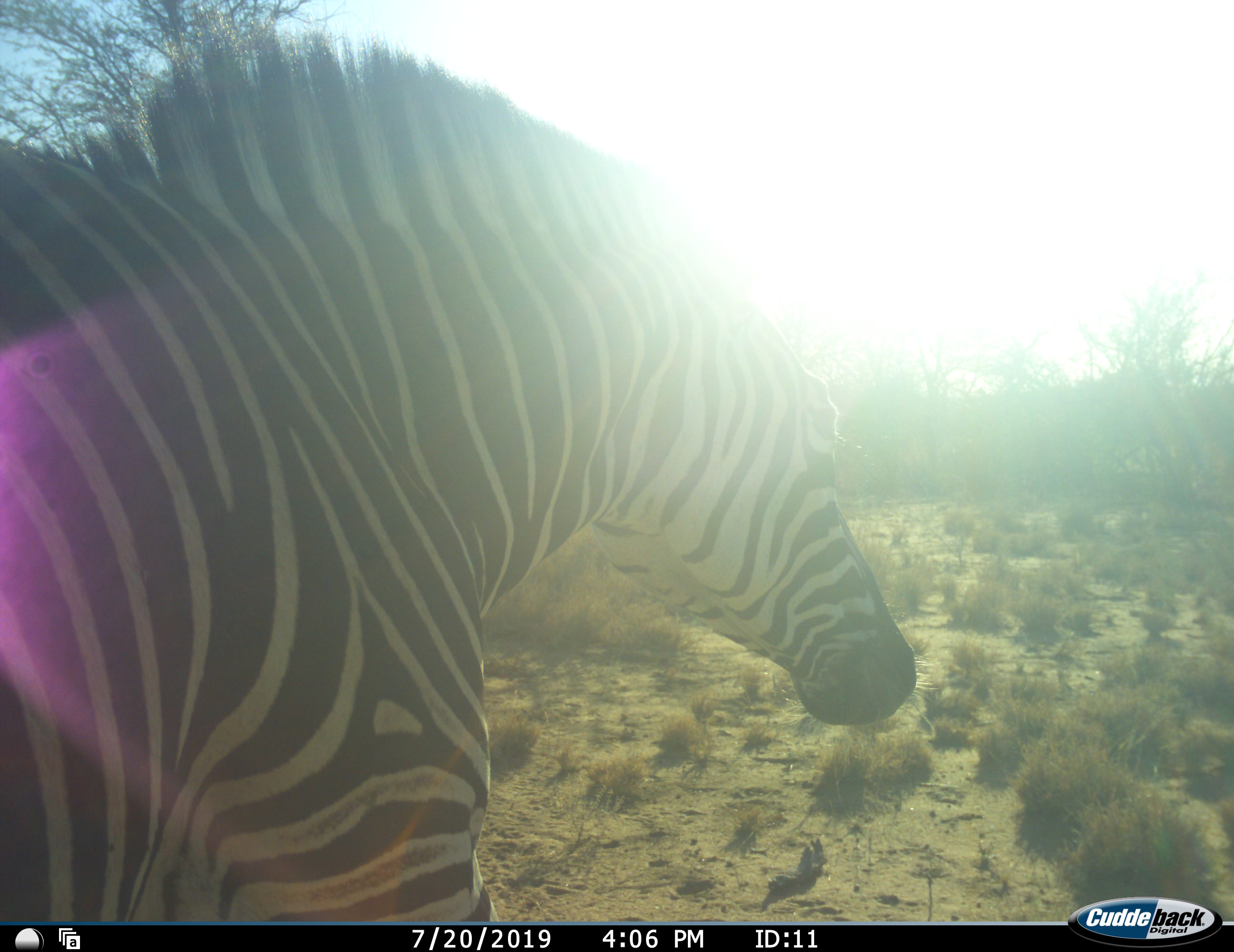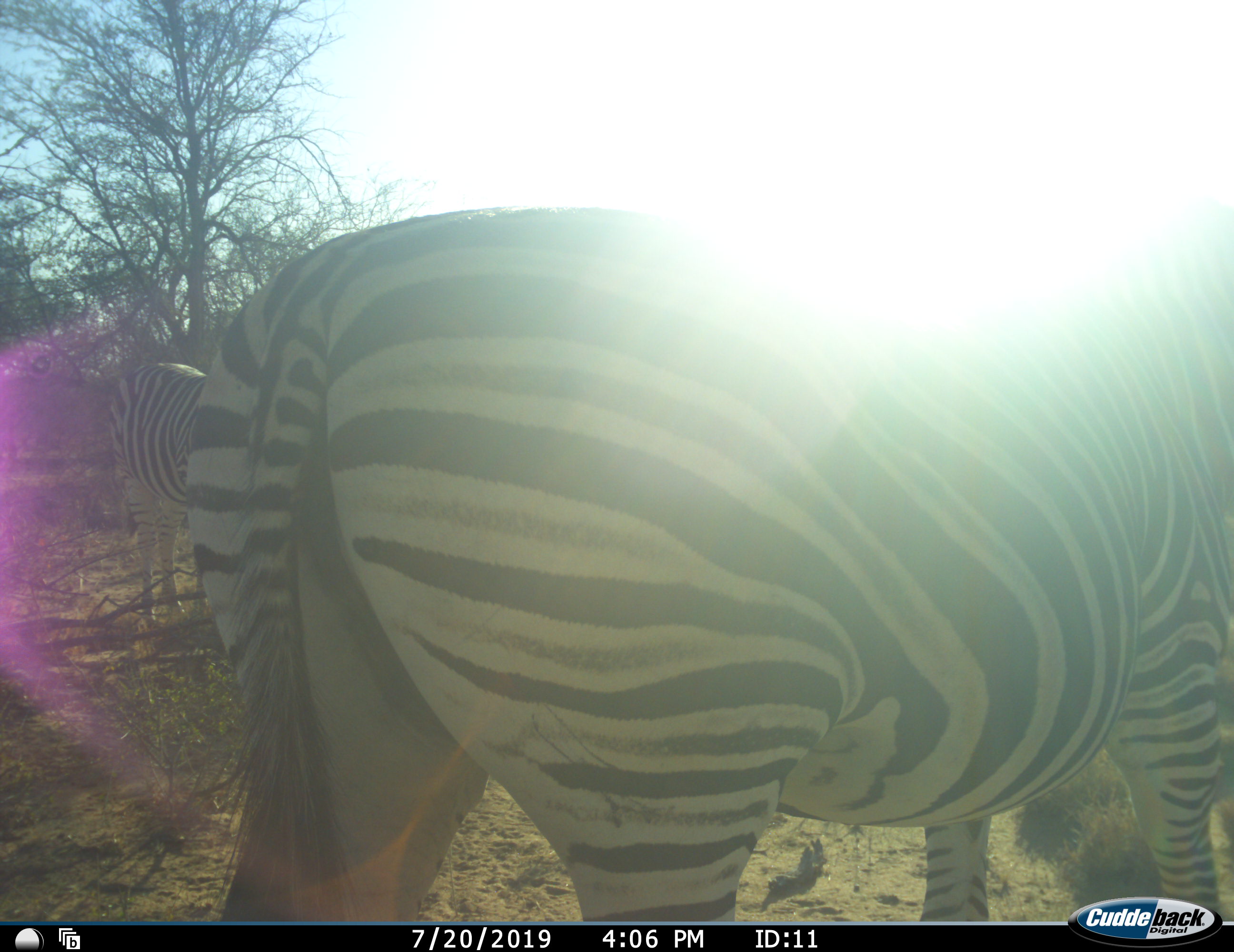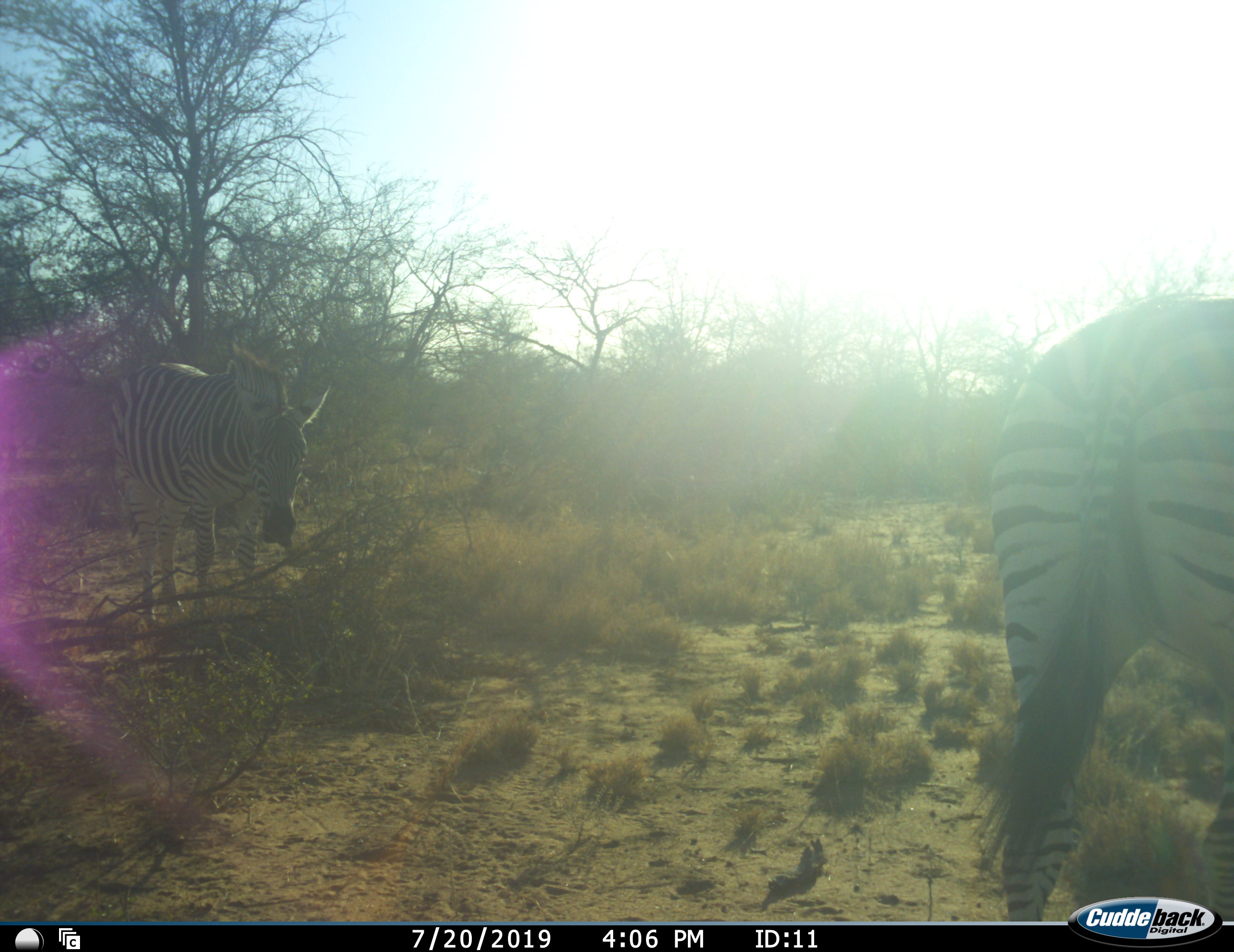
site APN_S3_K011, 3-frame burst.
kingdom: Animalia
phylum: Chordata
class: Mammalia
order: Perissodactyla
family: Equidae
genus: Equus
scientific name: Equus quagga burchellii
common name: burchell's zebra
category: zebraburchells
Zebraburchells (burchell's zebra) (Equus quagga burchellii), count 2. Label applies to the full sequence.